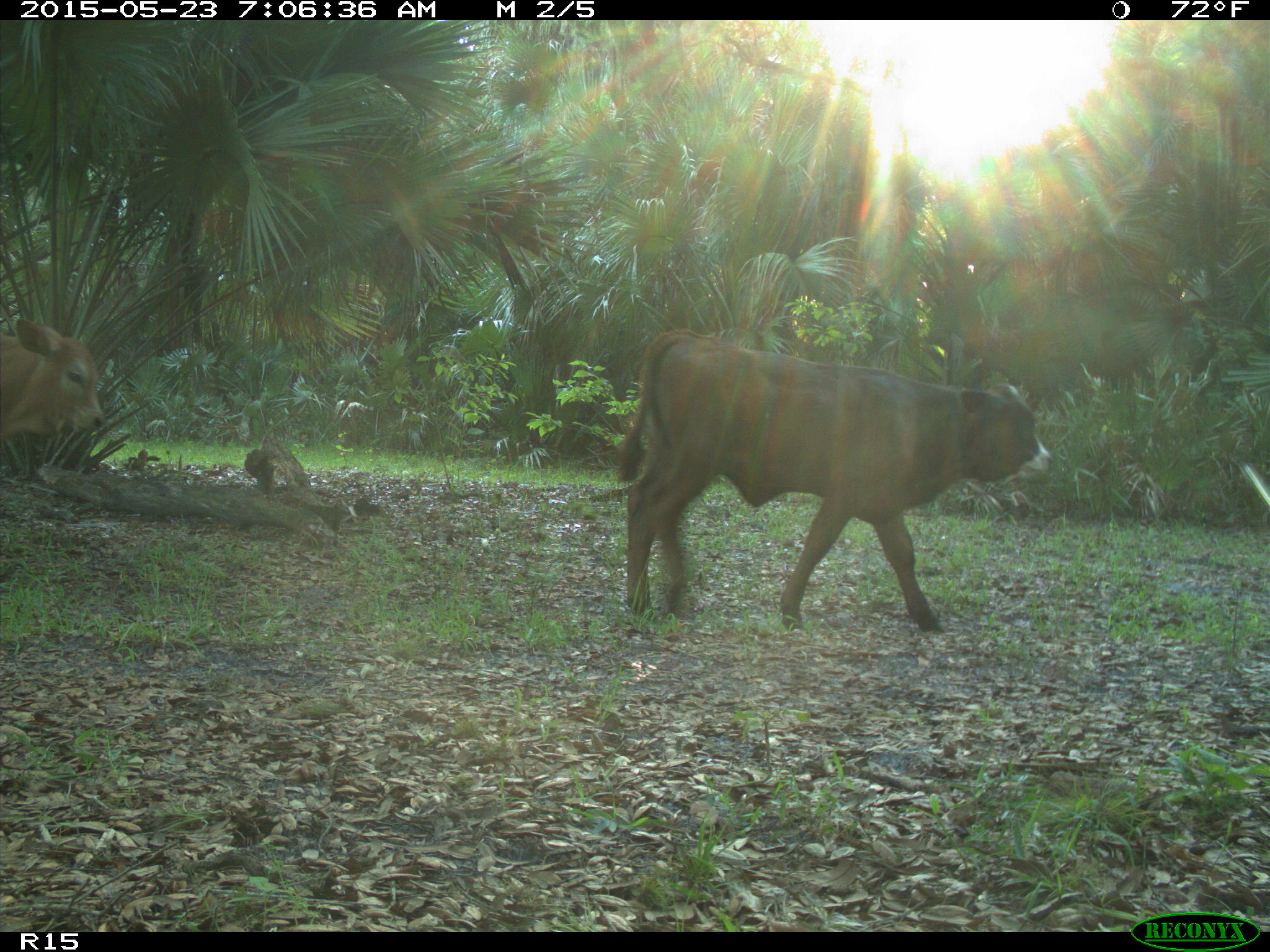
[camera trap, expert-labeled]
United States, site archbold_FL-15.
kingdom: Animalia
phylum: Chordata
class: Mammalia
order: Artiodactyla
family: Bovidae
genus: Bos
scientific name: Bos taurus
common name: domestic cow